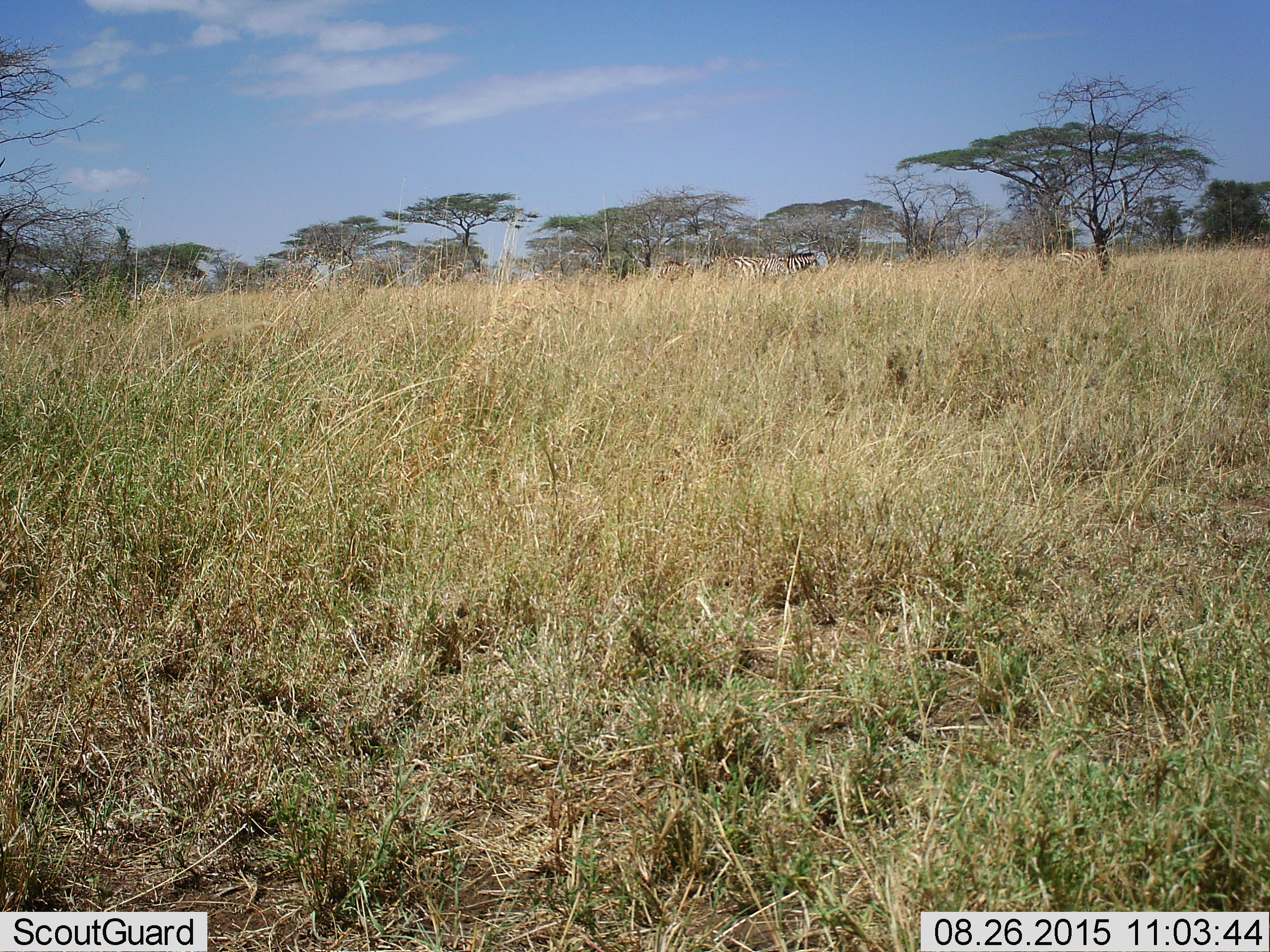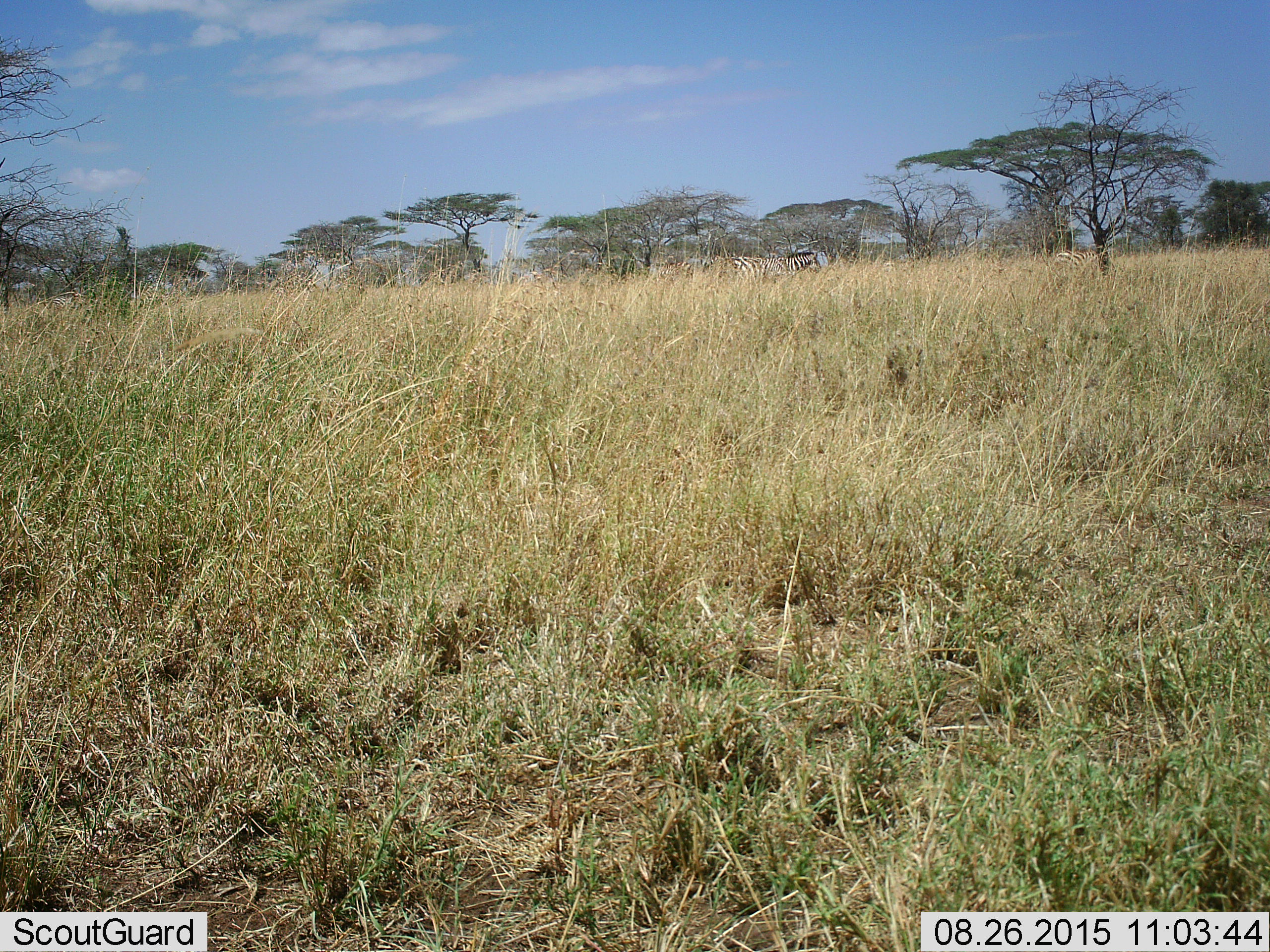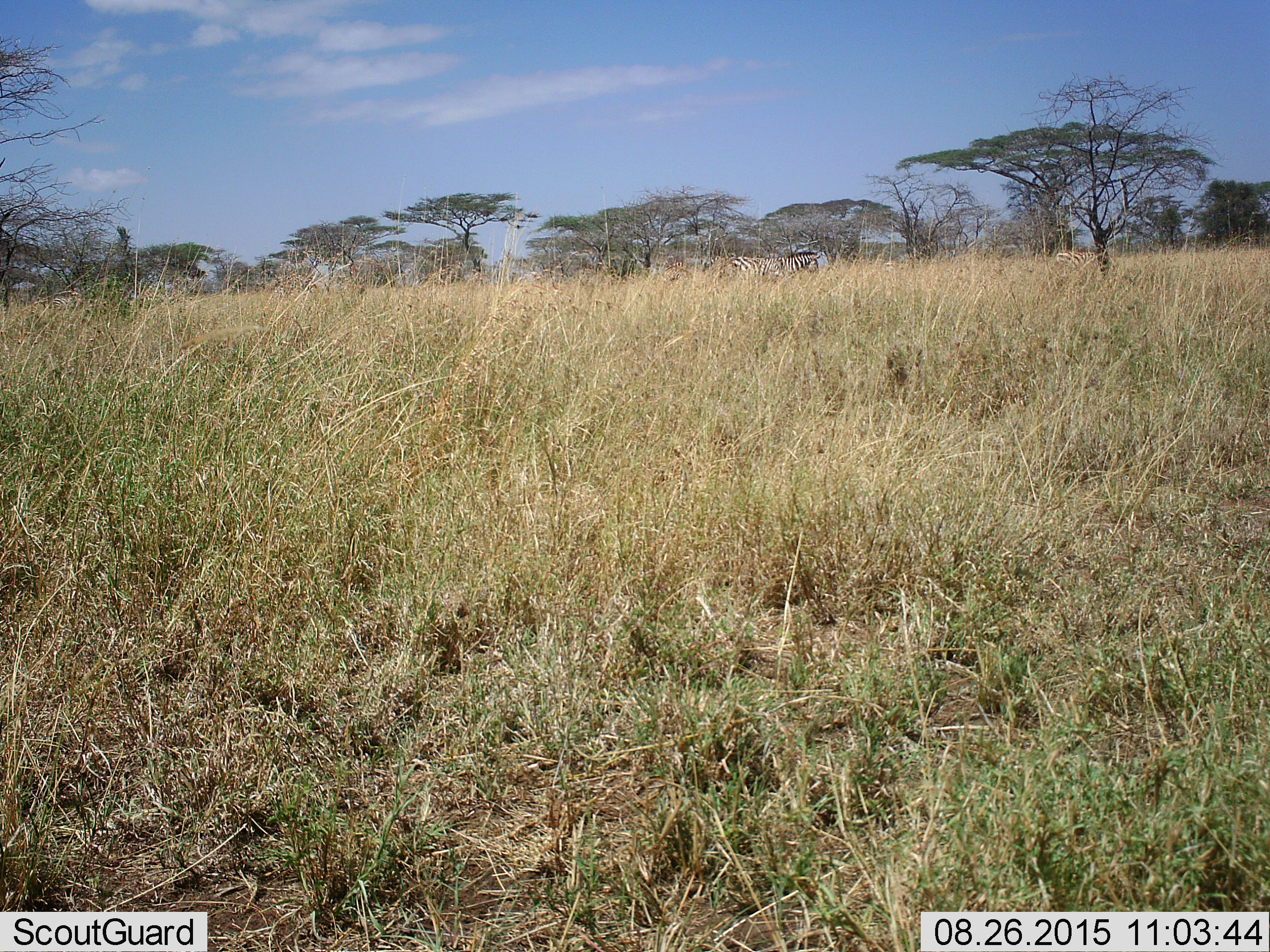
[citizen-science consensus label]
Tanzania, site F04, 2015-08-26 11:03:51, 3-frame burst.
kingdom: Animalia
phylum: Chordata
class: Mammalia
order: Perissodactyla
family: Equidae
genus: Equus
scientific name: Equus quagga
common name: plains zebra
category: zebra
Zebra (plains zebra) (Equus quagga), count 4. Behavior (volunteer vote fractions): standing 65%, resting 6%, moving 24%, interacting 0%. Young present (vote fraction): 0%. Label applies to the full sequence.